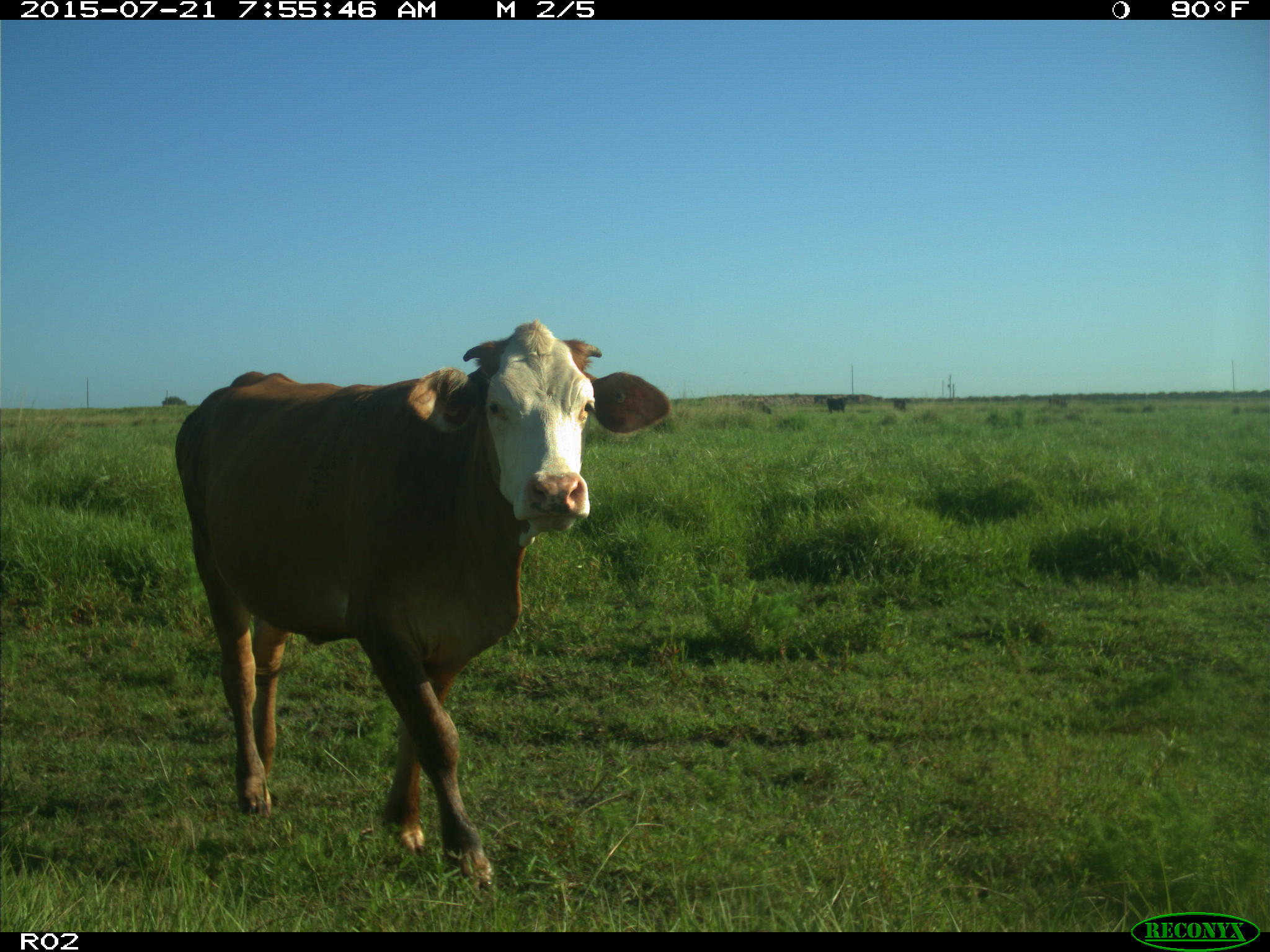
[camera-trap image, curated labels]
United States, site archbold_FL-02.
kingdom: Animalia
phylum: Chordata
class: Mammalia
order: Artiodactyla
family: Bovidae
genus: Bos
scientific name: Bos taurus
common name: domestic cow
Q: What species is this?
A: Bos taurus (domestic cow).